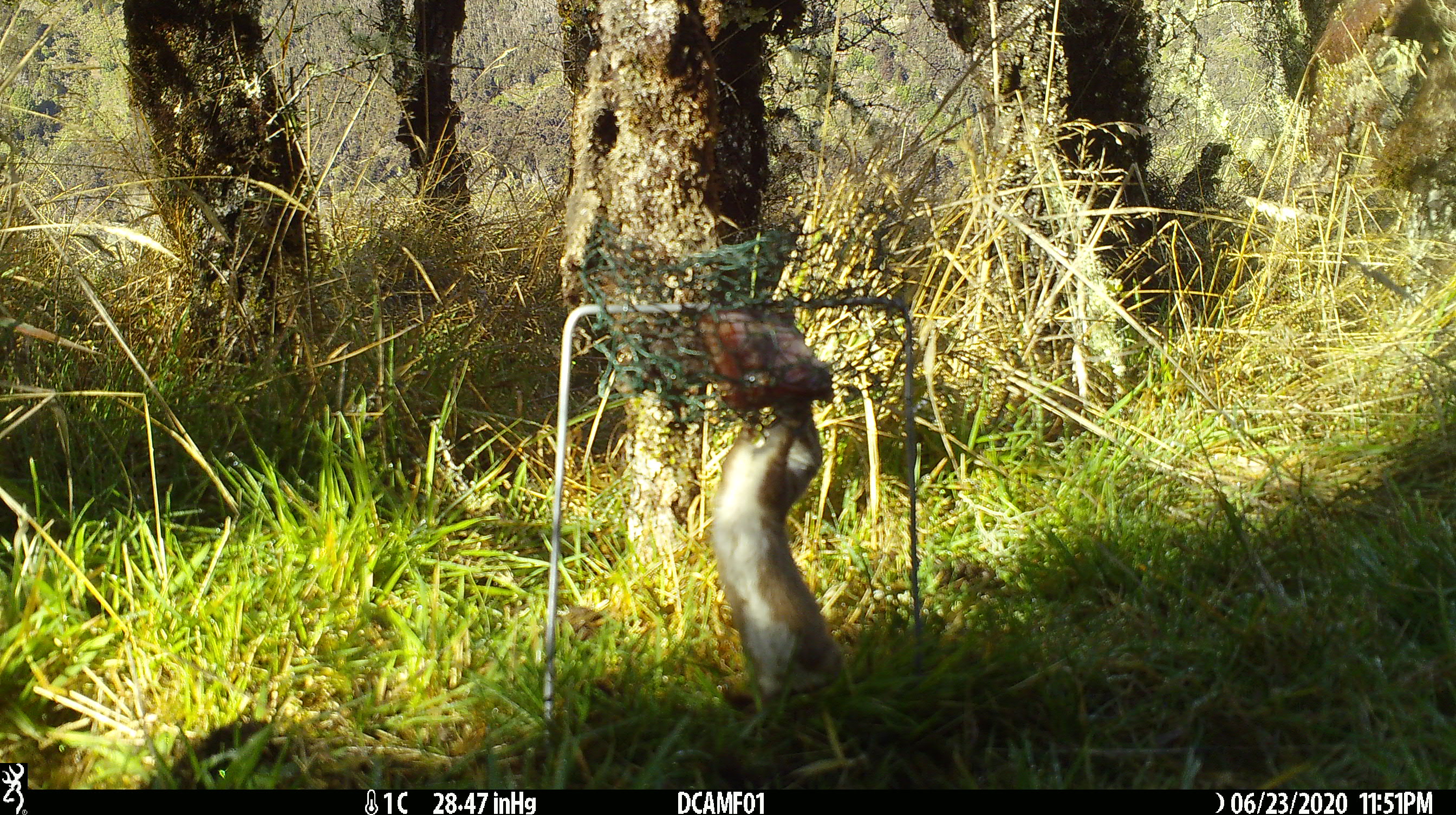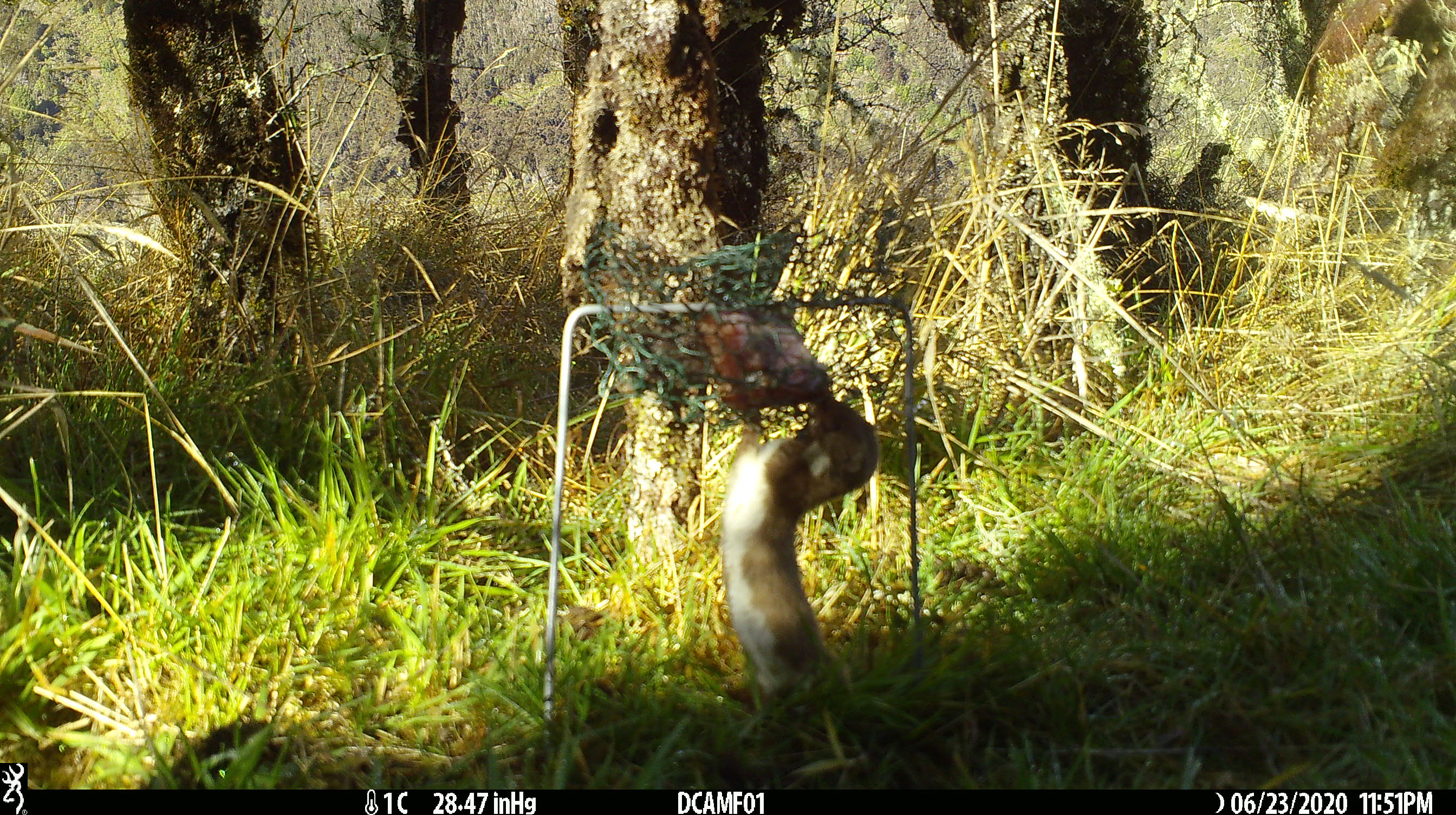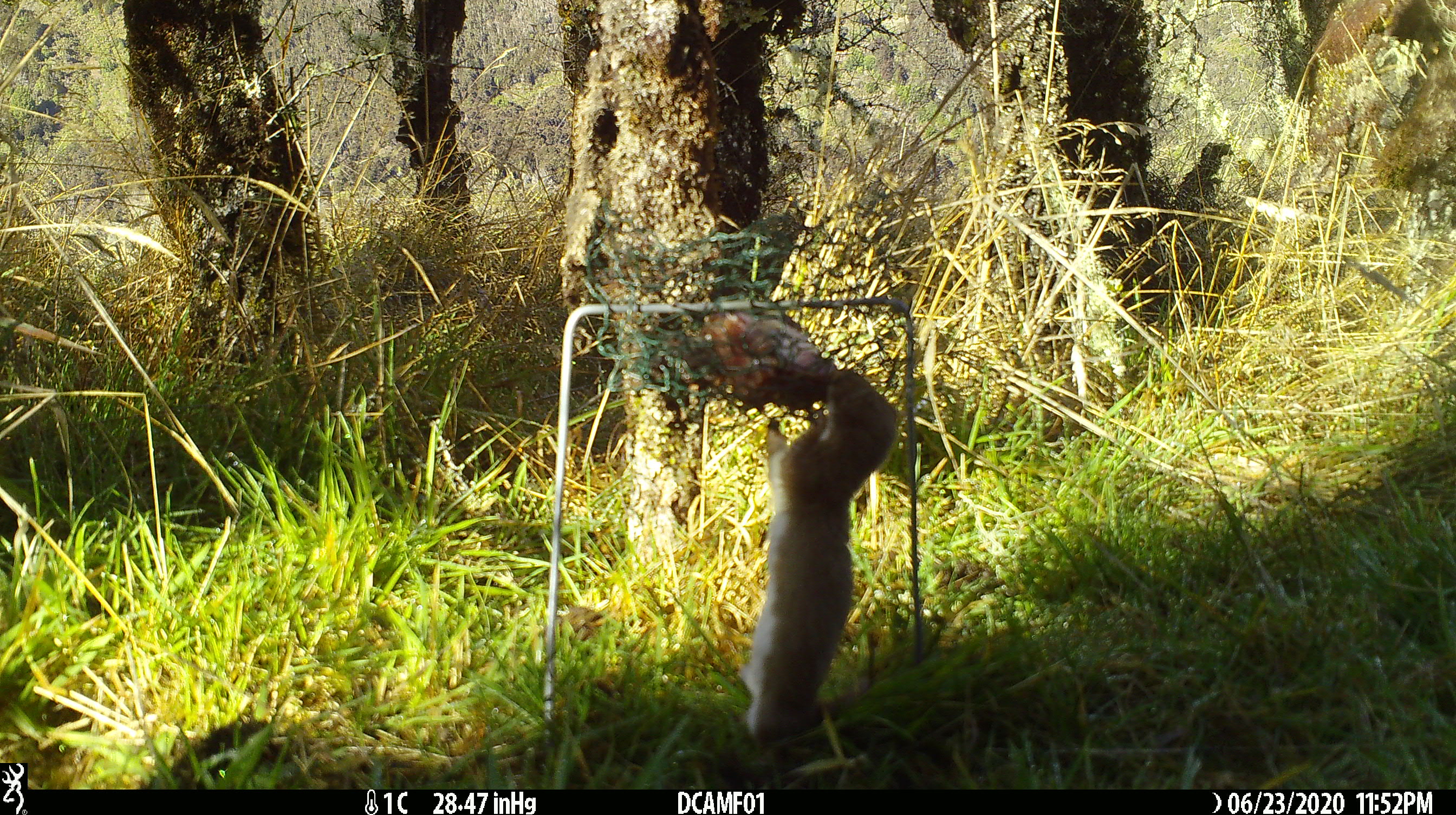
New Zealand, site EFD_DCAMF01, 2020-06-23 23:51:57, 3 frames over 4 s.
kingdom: Animalia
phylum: Chordata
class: Mammalia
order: Carnivora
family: Mustelidae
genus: Mustela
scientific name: Mustela nivalis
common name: least weasel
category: weasel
Weasel (least weasel) (Mustela nivalis).